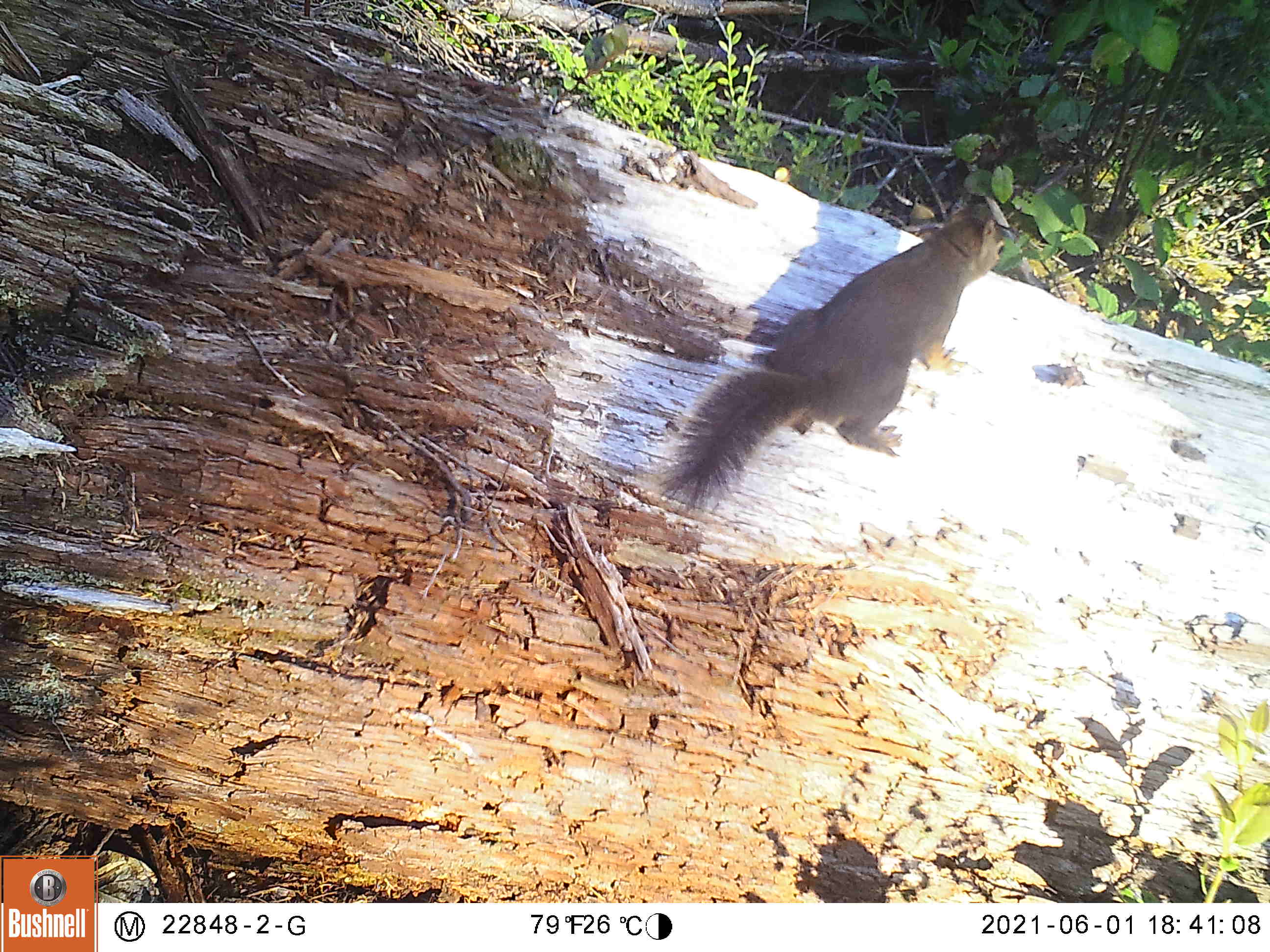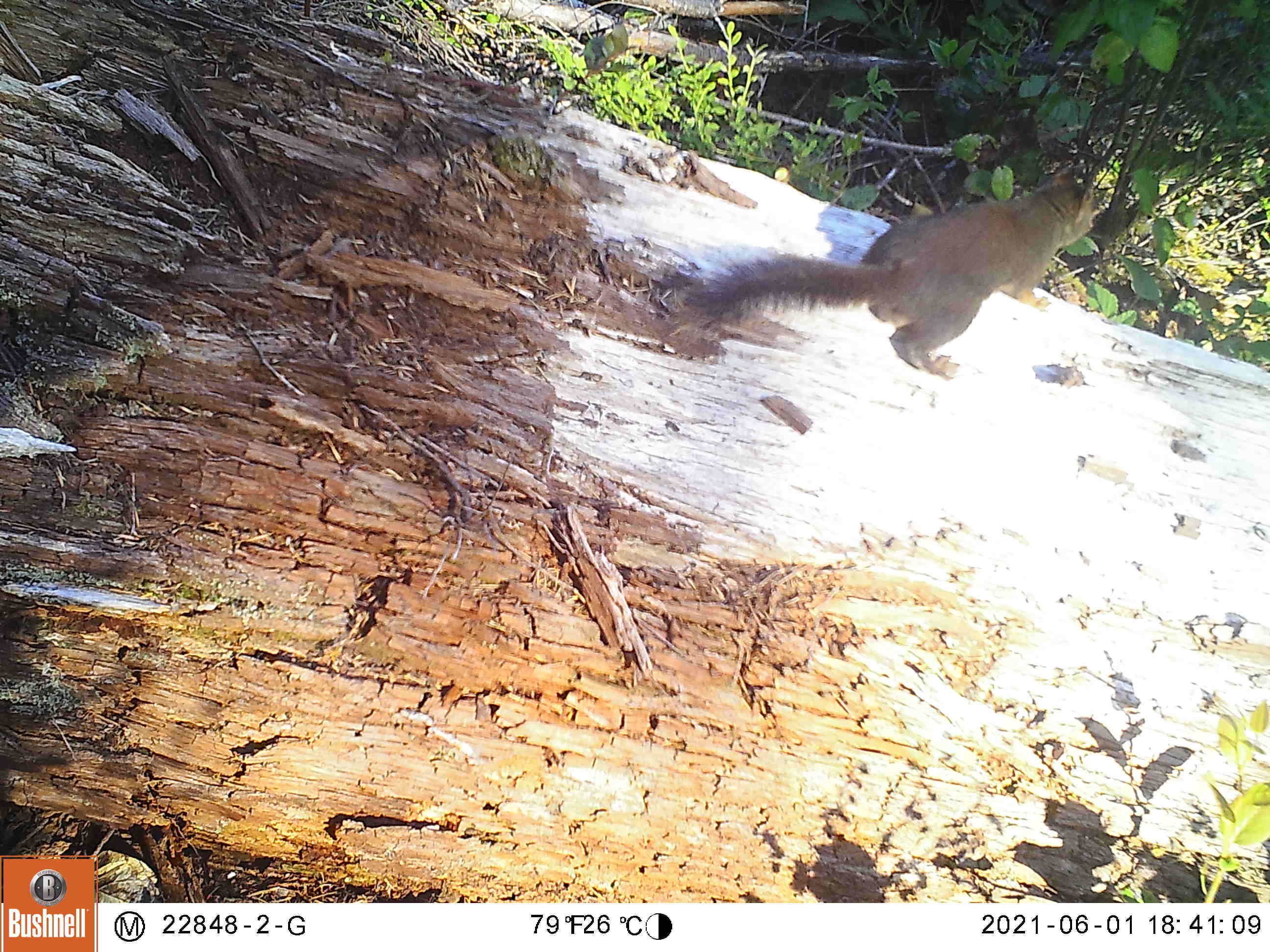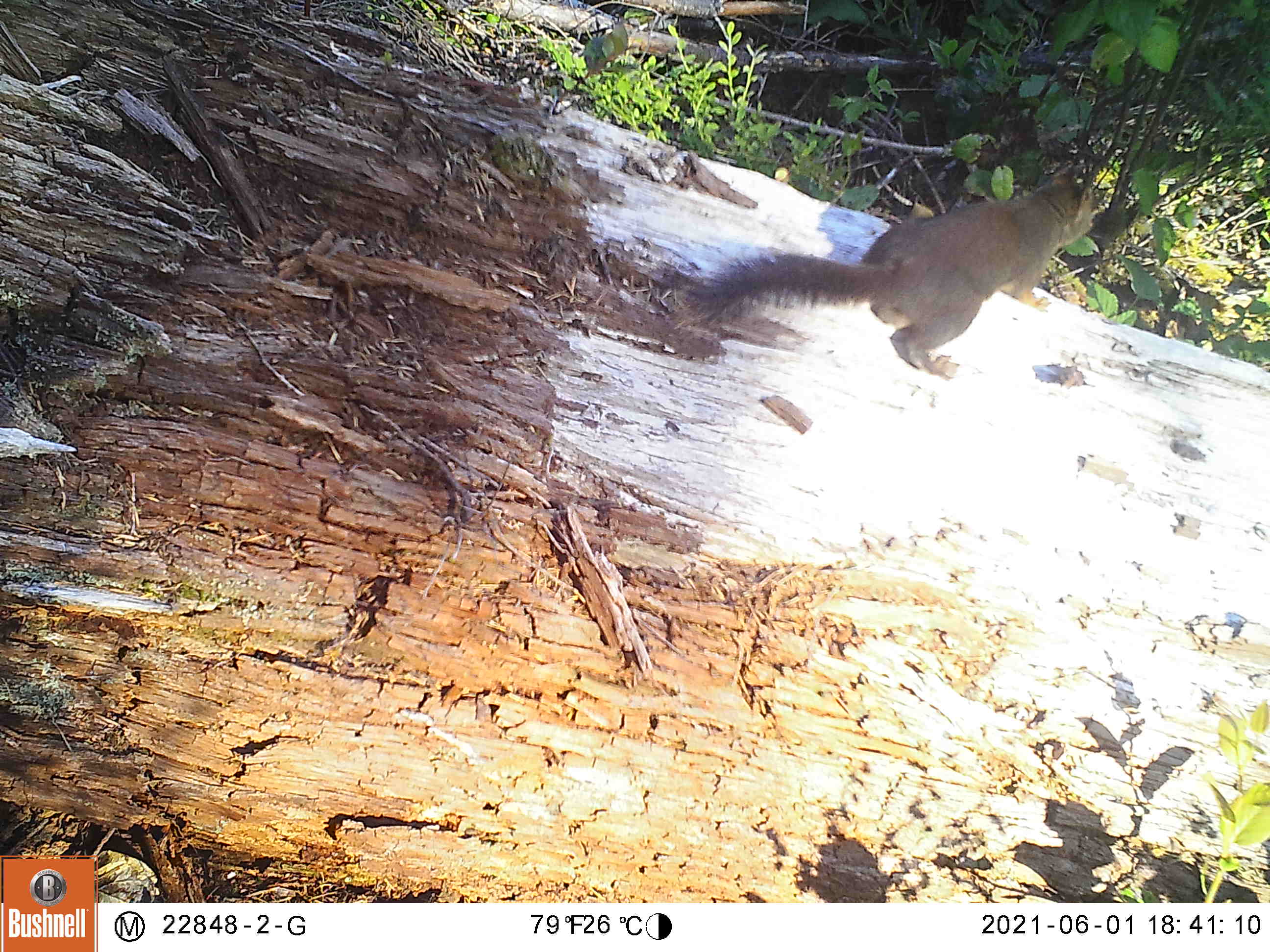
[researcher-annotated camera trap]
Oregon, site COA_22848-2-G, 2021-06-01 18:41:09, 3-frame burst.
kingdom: Animalia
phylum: Chordata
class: Mammalia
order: Rodentia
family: Sciuridae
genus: Tamiasciurus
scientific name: Tamiasciurus douglasii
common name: douglas squirrel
Douglas squirrel (Tamiasciurus douglasii).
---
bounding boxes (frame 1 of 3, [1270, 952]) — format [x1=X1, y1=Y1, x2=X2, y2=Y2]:
douglas squirrel: [x1=655, y1=205, x2=1020, y2=523]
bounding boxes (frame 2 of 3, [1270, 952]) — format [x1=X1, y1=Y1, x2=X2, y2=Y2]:
douglas squirrel: [x1=656, y1=171, x2=1112, y2=381]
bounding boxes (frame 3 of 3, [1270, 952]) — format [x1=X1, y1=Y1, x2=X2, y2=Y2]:
douglas squirrel: [x1=669, y1=179, x2=1112, y2=379]